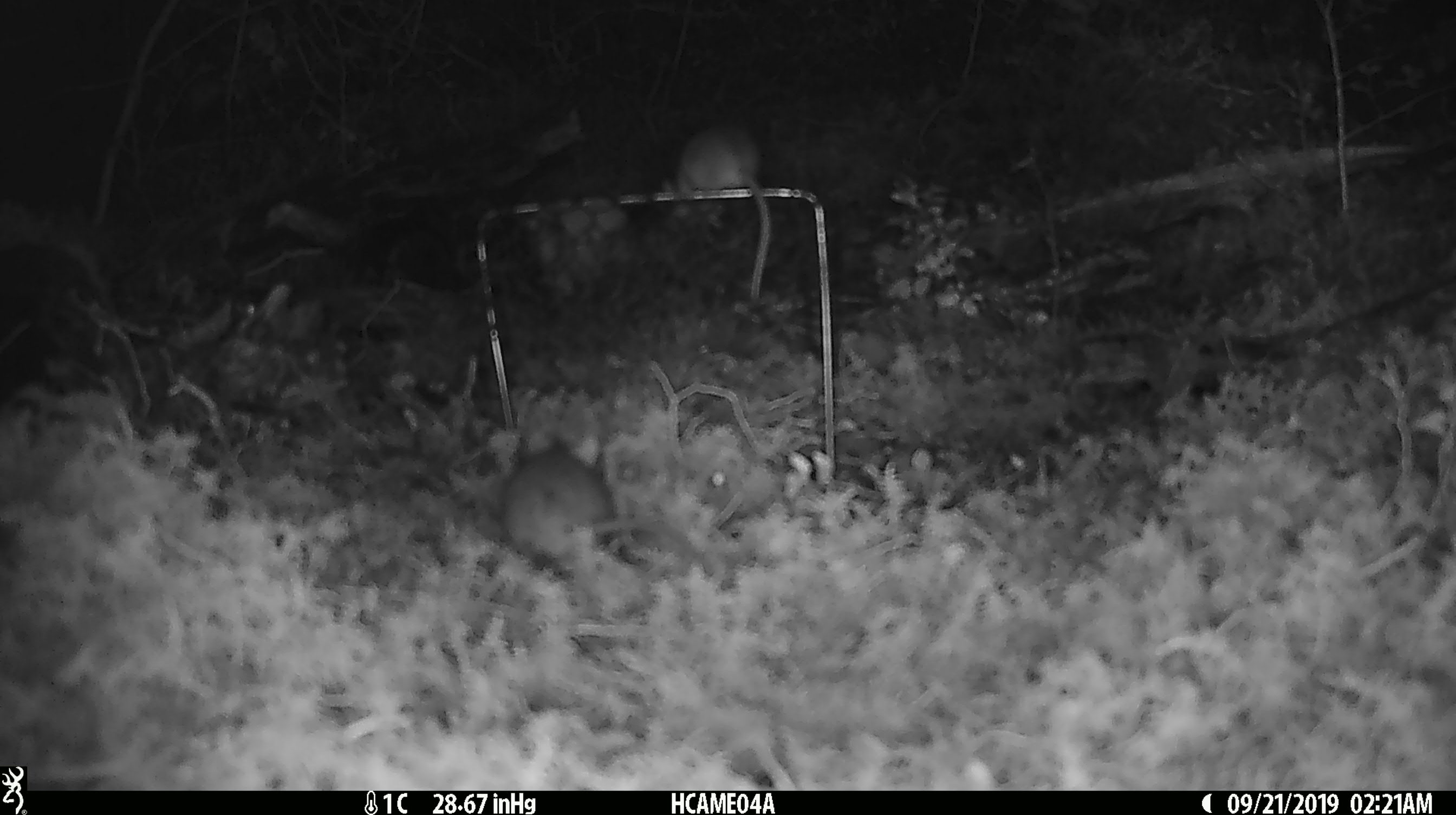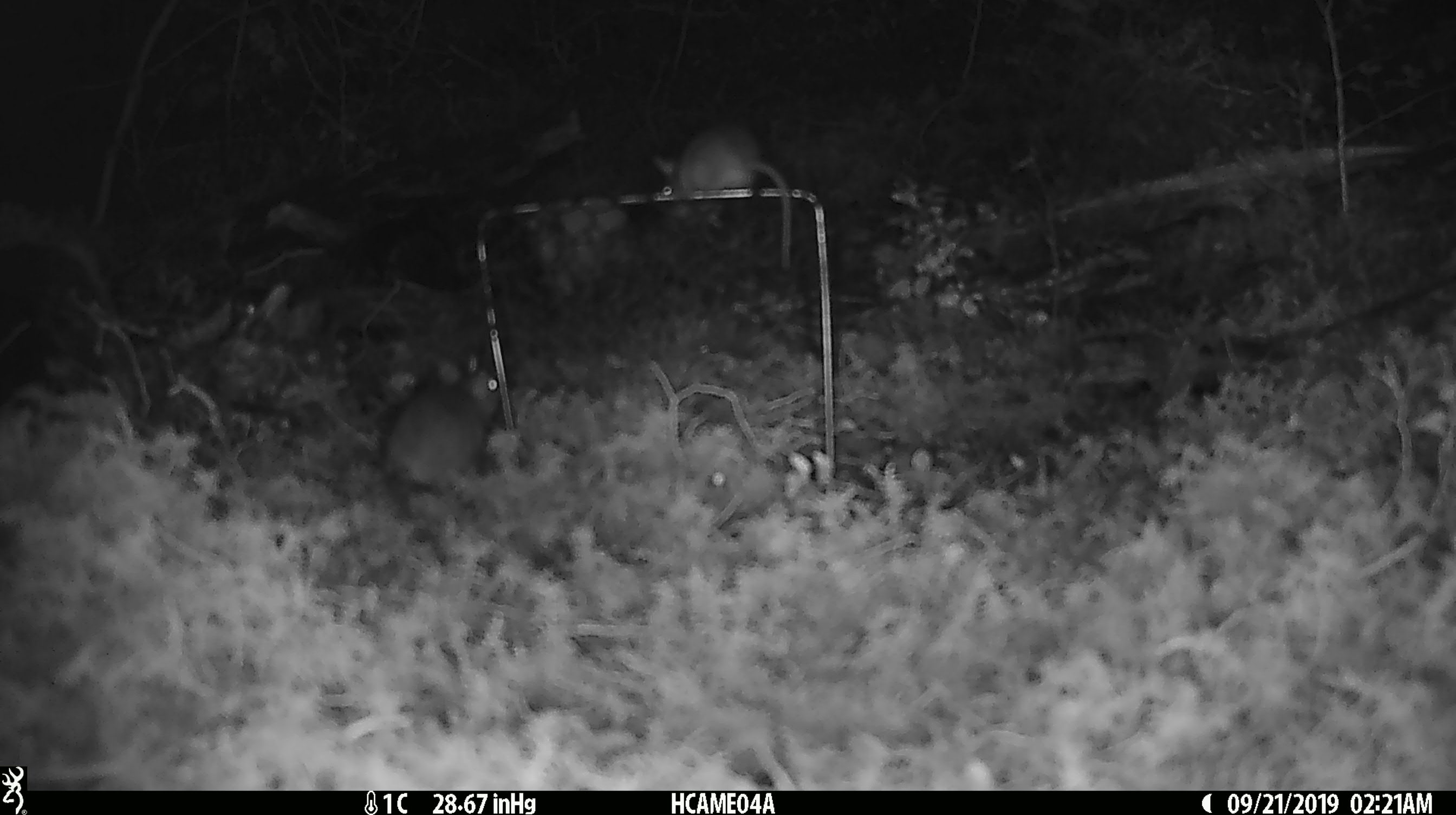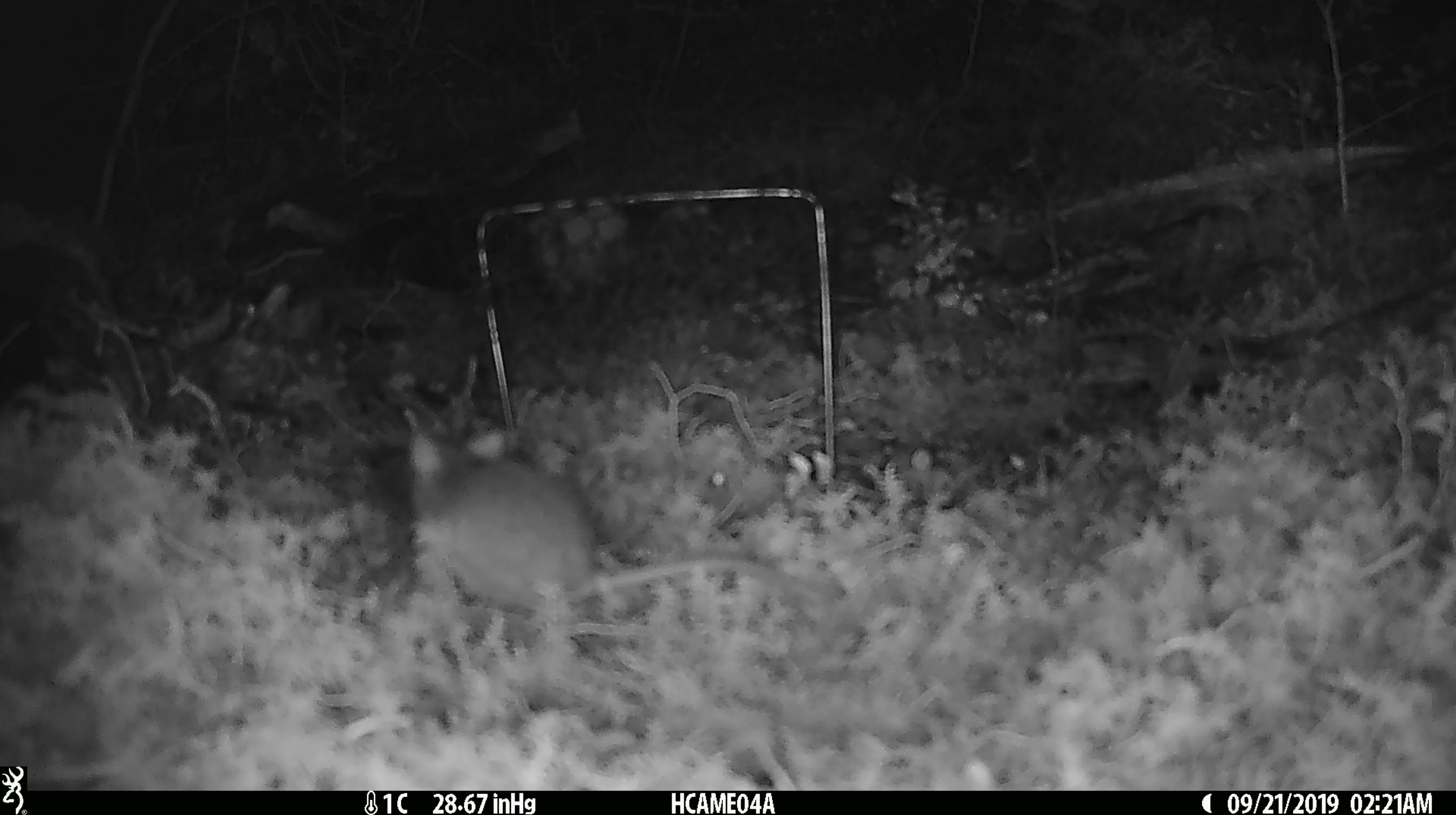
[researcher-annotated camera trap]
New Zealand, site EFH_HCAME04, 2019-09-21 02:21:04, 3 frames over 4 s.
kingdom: Animalia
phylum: Chordata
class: Mammalia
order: Rodentia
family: Muridae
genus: Mus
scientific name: Mus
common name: mouse